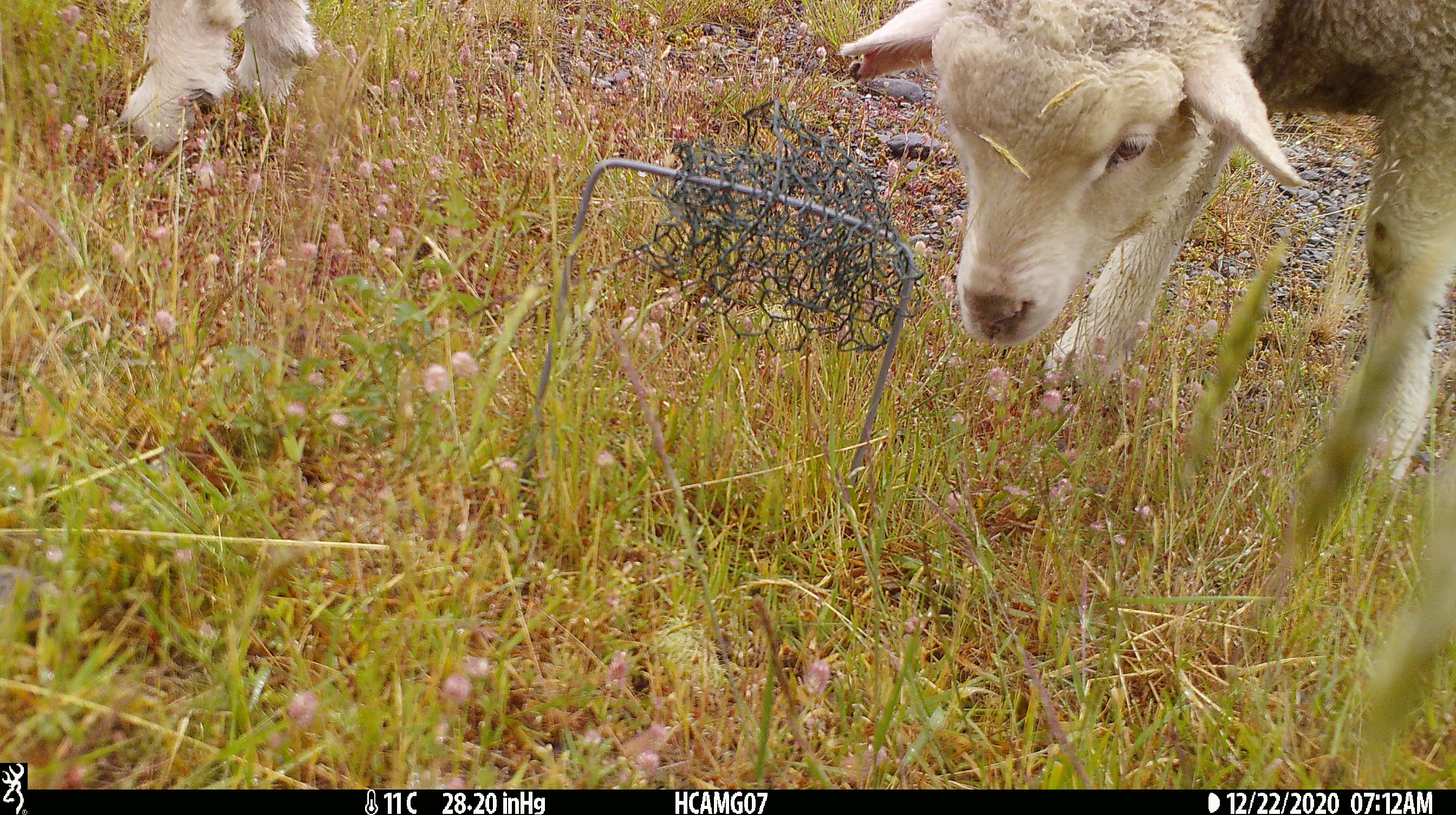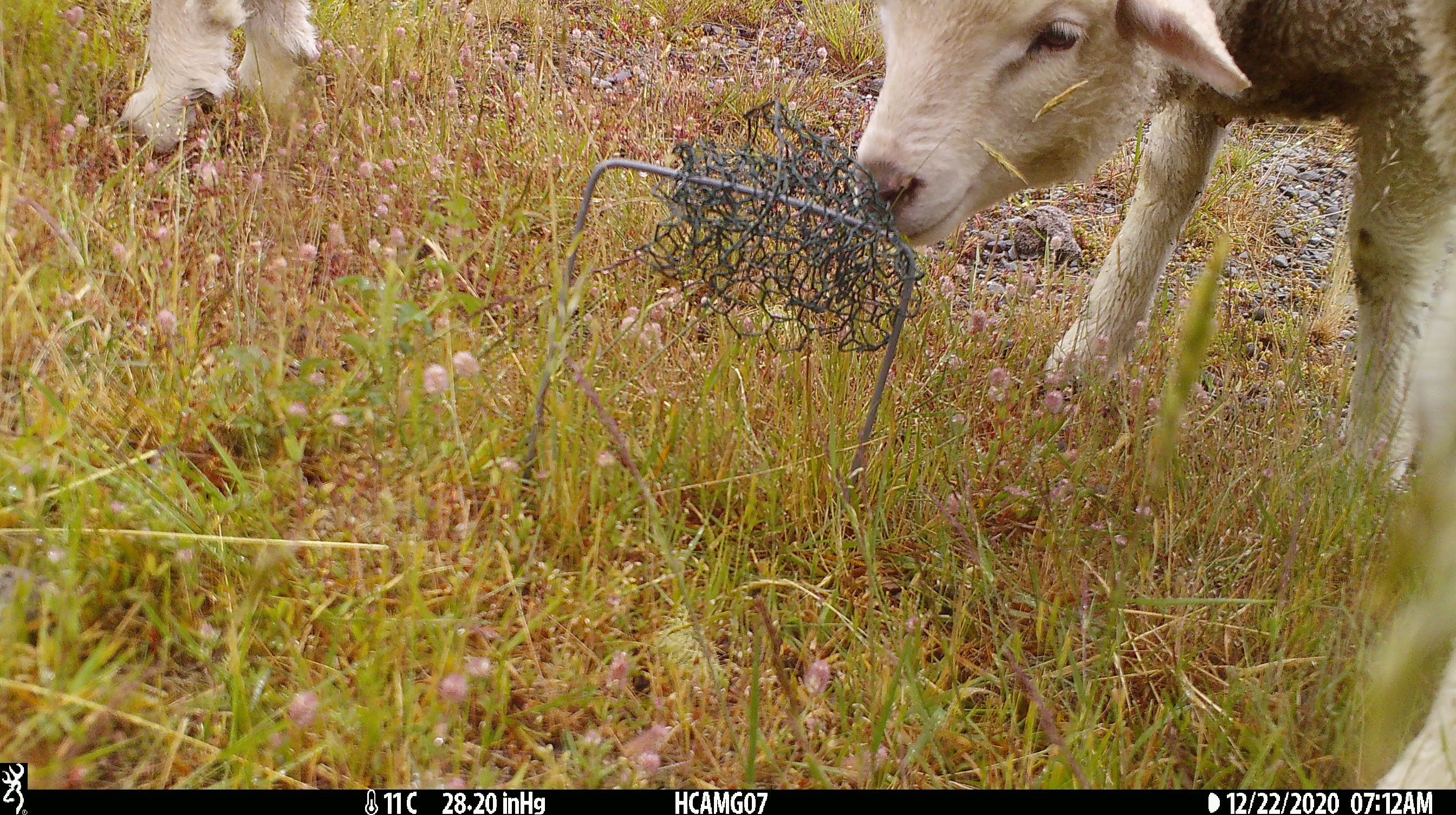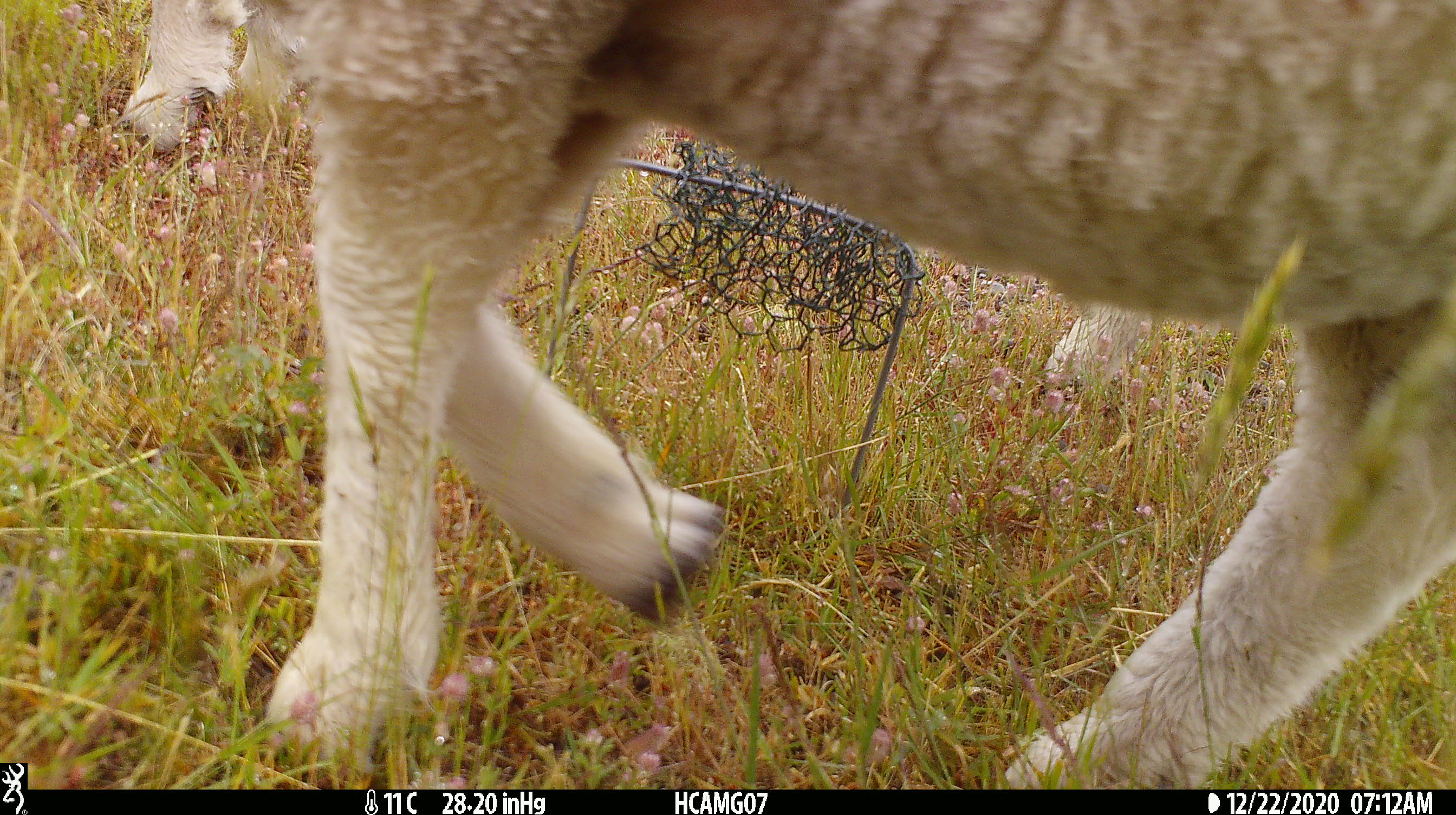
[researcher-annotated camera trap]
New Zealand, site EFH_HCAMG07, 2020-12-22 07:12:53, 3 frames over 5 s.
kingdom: Animalia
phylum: Chordata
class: Mammalia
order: Artiodactyla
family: Bovidae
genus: Ovis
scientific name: Ovis aries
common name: domestic sheep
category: sheep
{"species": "sheep (domestic sheep) (Ovis aries)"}